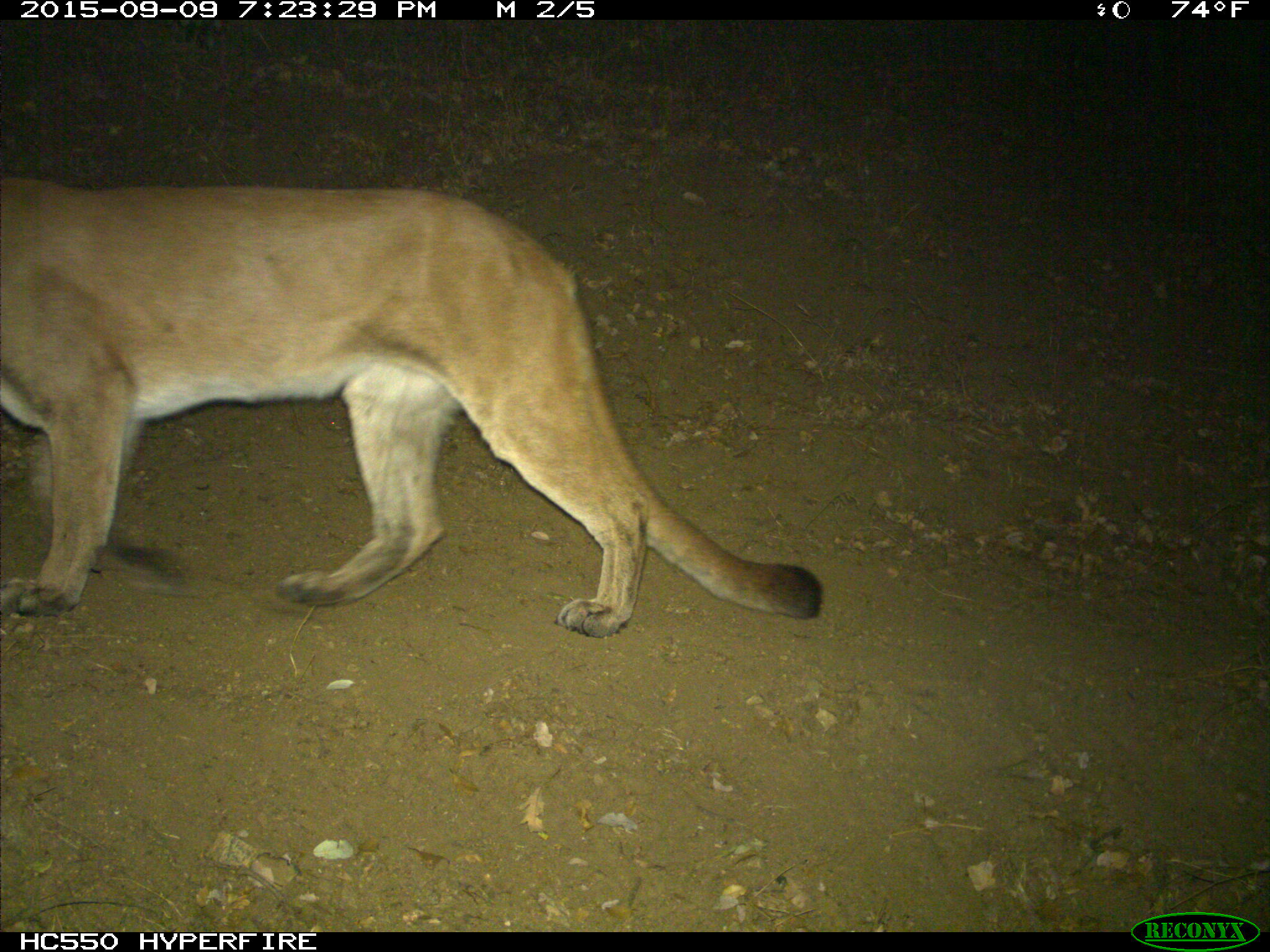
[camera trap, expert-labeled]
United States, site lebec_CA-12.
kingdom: Animalia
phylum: Chordata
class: Mammalia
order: Carnivora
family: Felidae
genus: Puma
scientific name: Puma concolor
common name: mountain lion